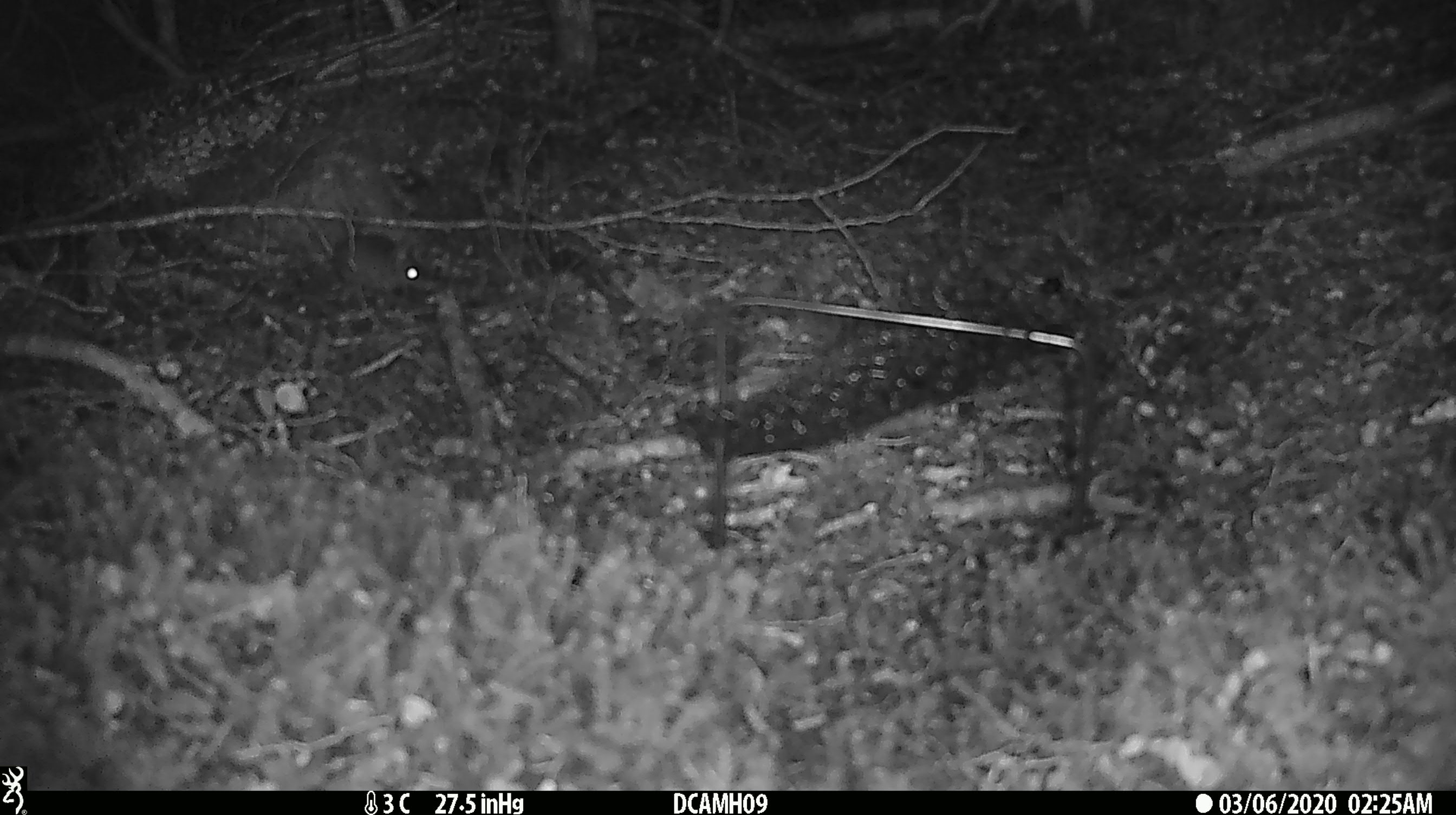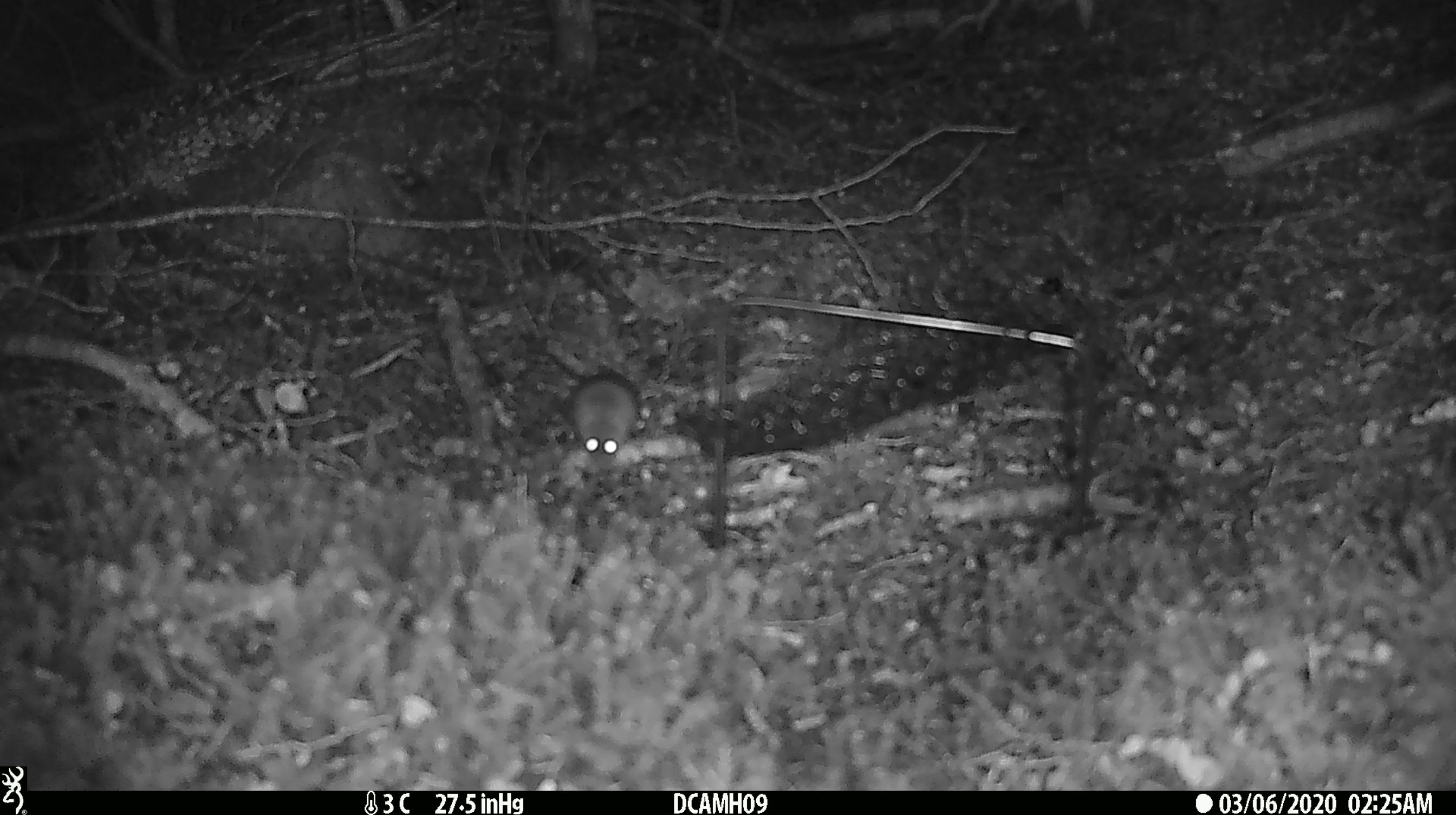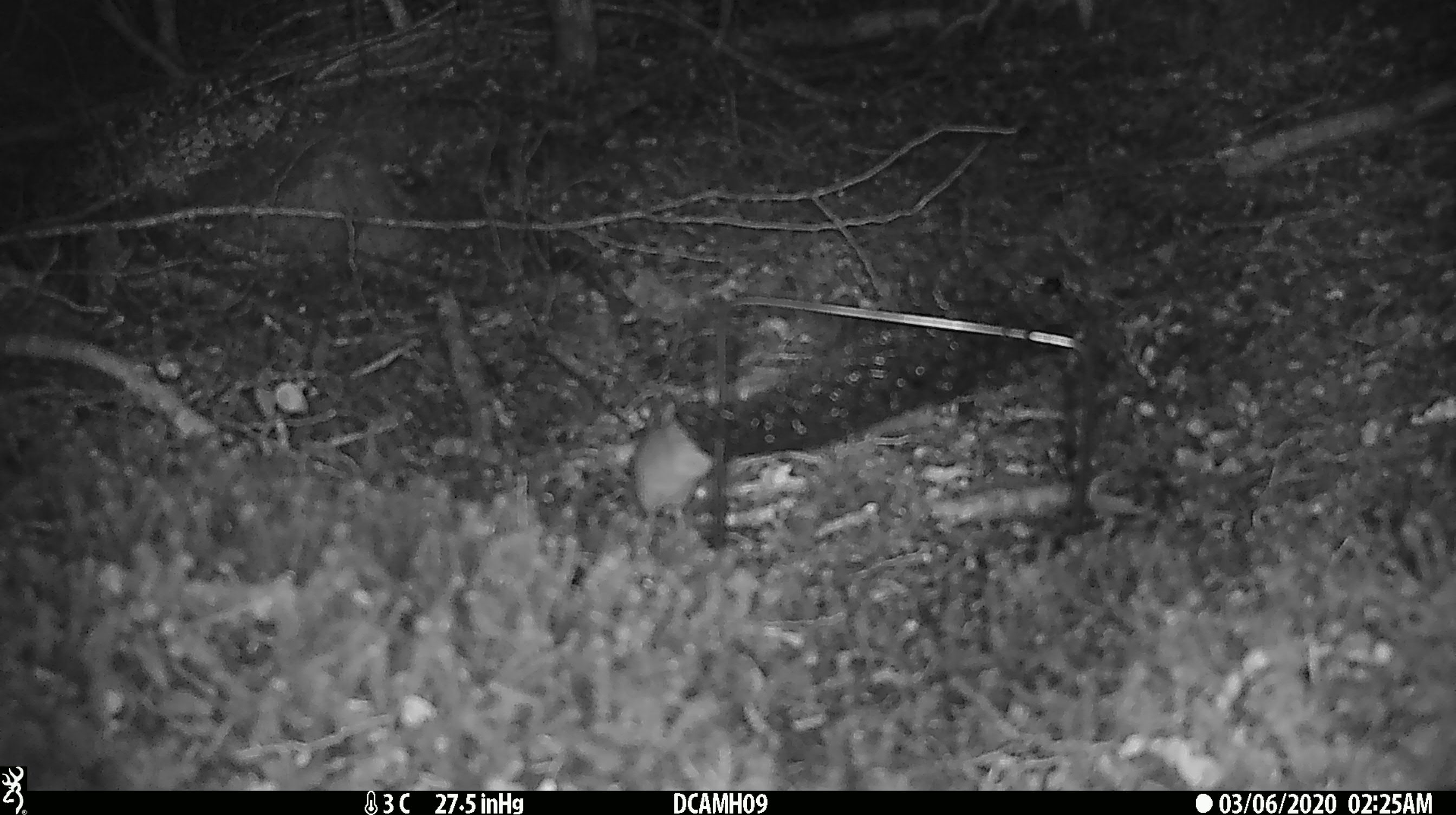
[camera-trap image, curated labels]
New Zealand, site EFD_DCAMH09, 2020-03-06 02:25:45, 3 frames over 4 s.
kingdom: Animalia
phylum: Chordata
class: Mammalia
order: Rodentia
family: Muridae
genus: Mus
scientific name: Mus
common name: mouse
Mouse (Mus).